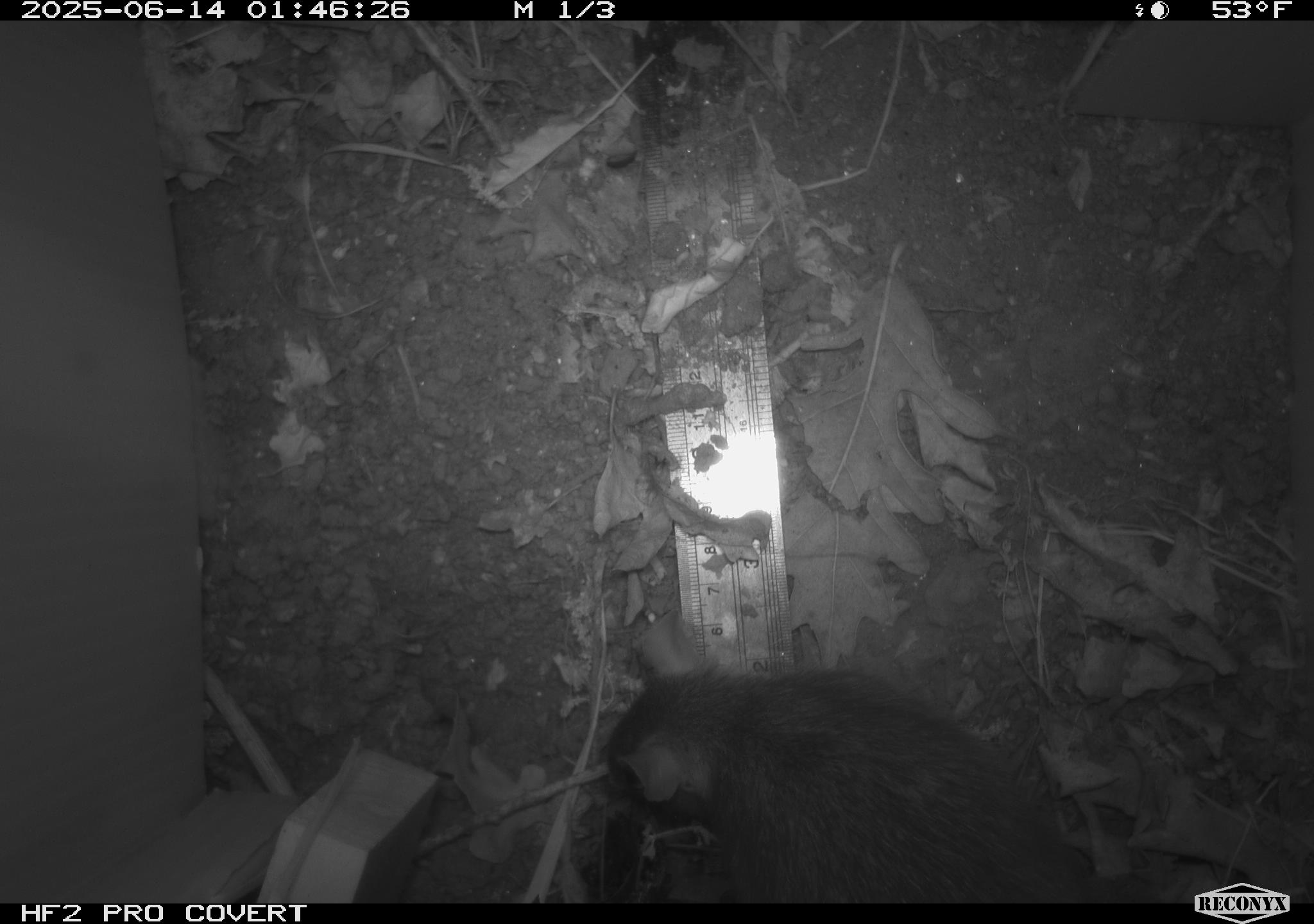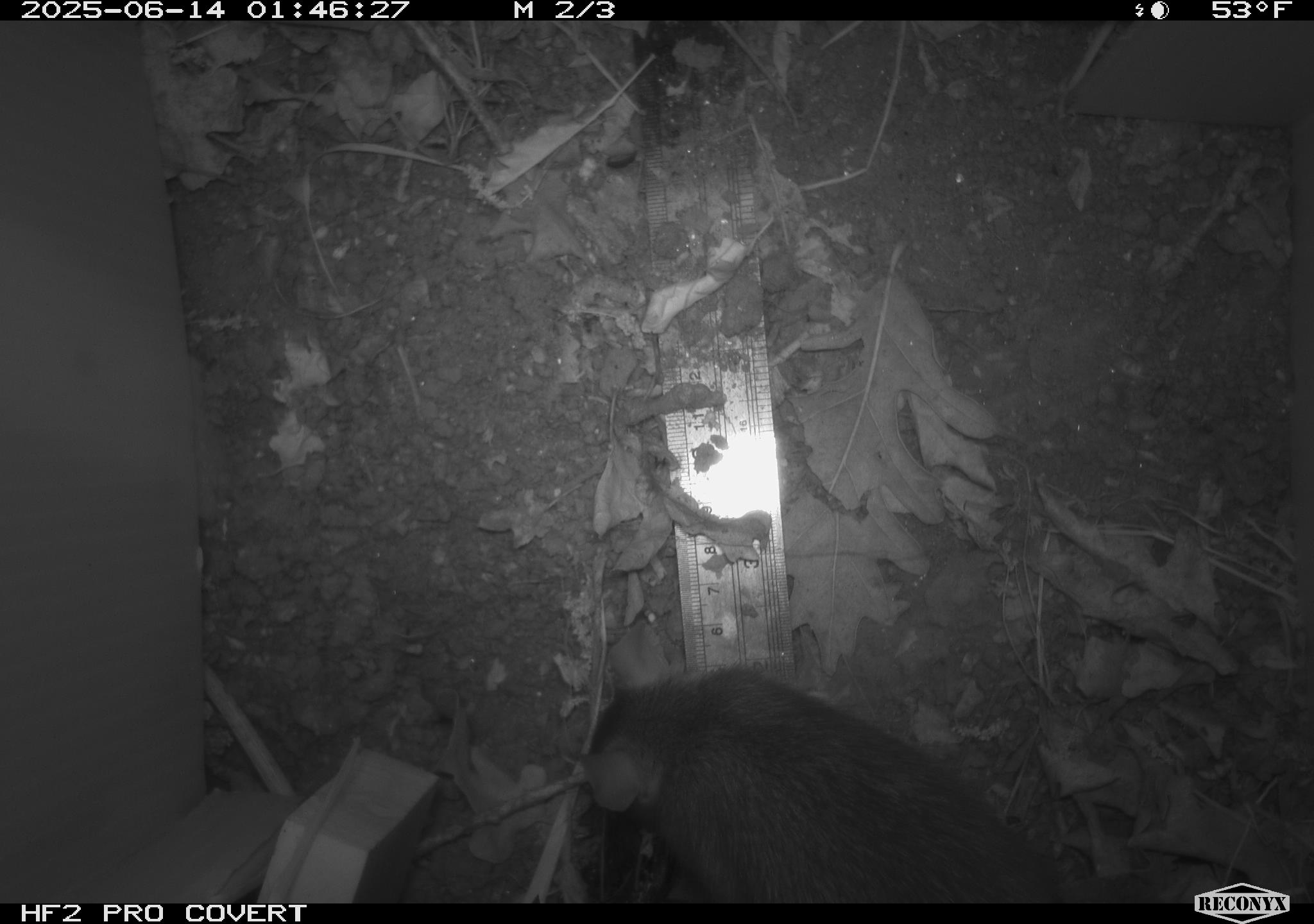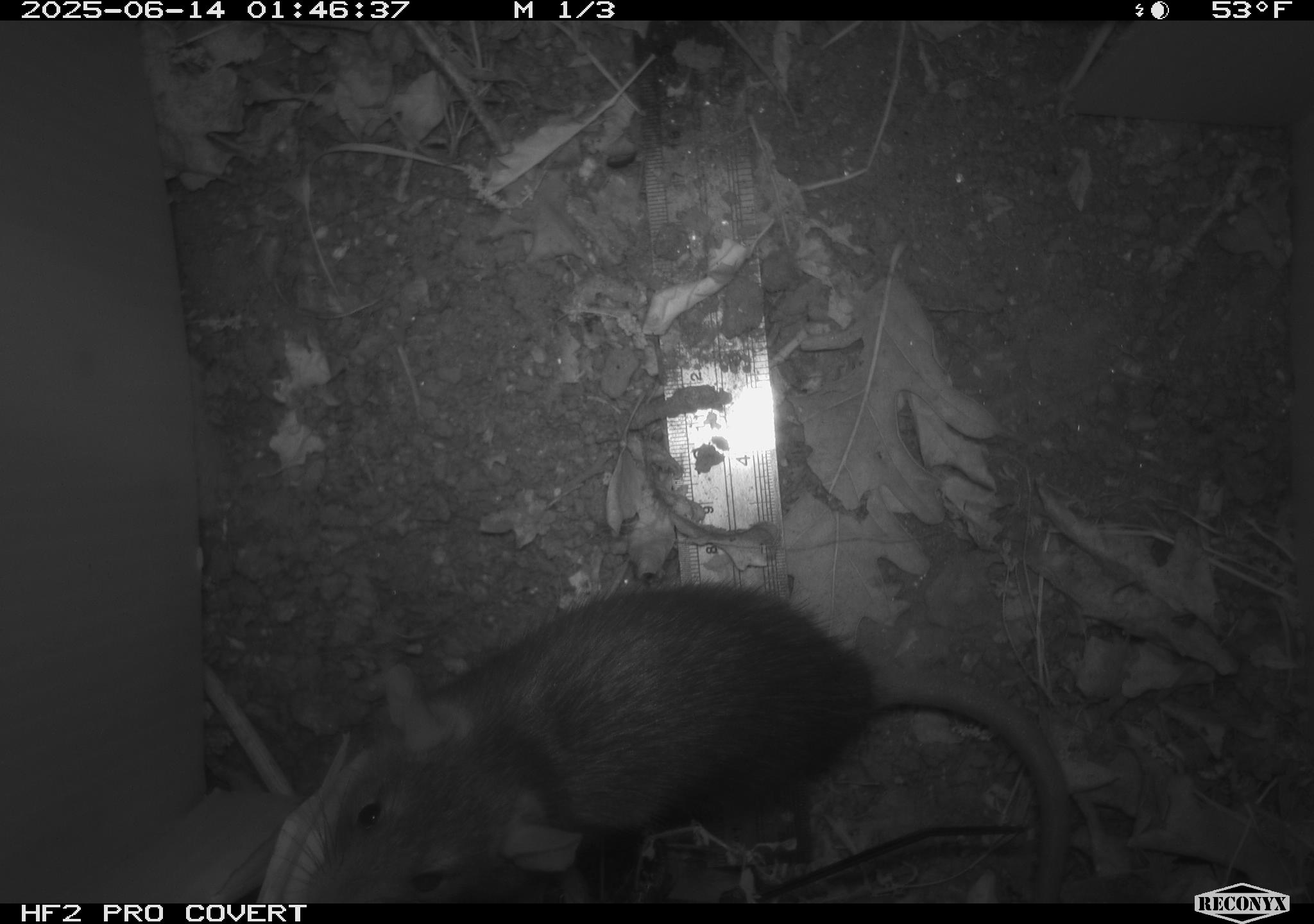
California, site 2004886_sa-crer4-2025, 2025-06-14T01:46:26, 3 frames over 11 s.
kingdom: Animalia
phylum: Chordata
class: Mammalia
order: Rodentia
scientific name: Rodentia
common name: rodent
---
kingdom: Animalia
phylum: Chordata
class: Mammalia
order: Rodentia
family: Muridae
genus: Rattus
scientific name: Rattus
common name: rat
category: rattus species